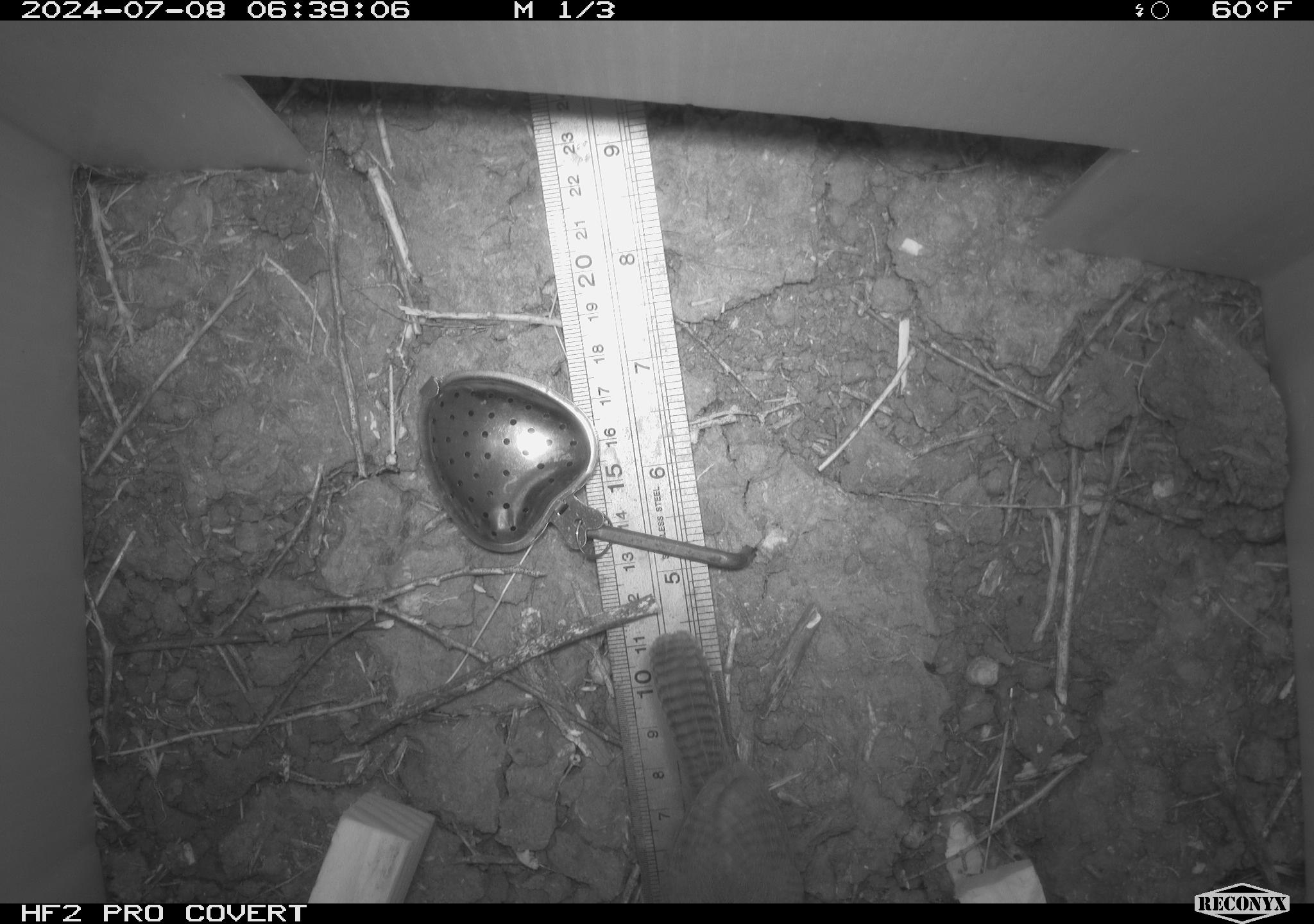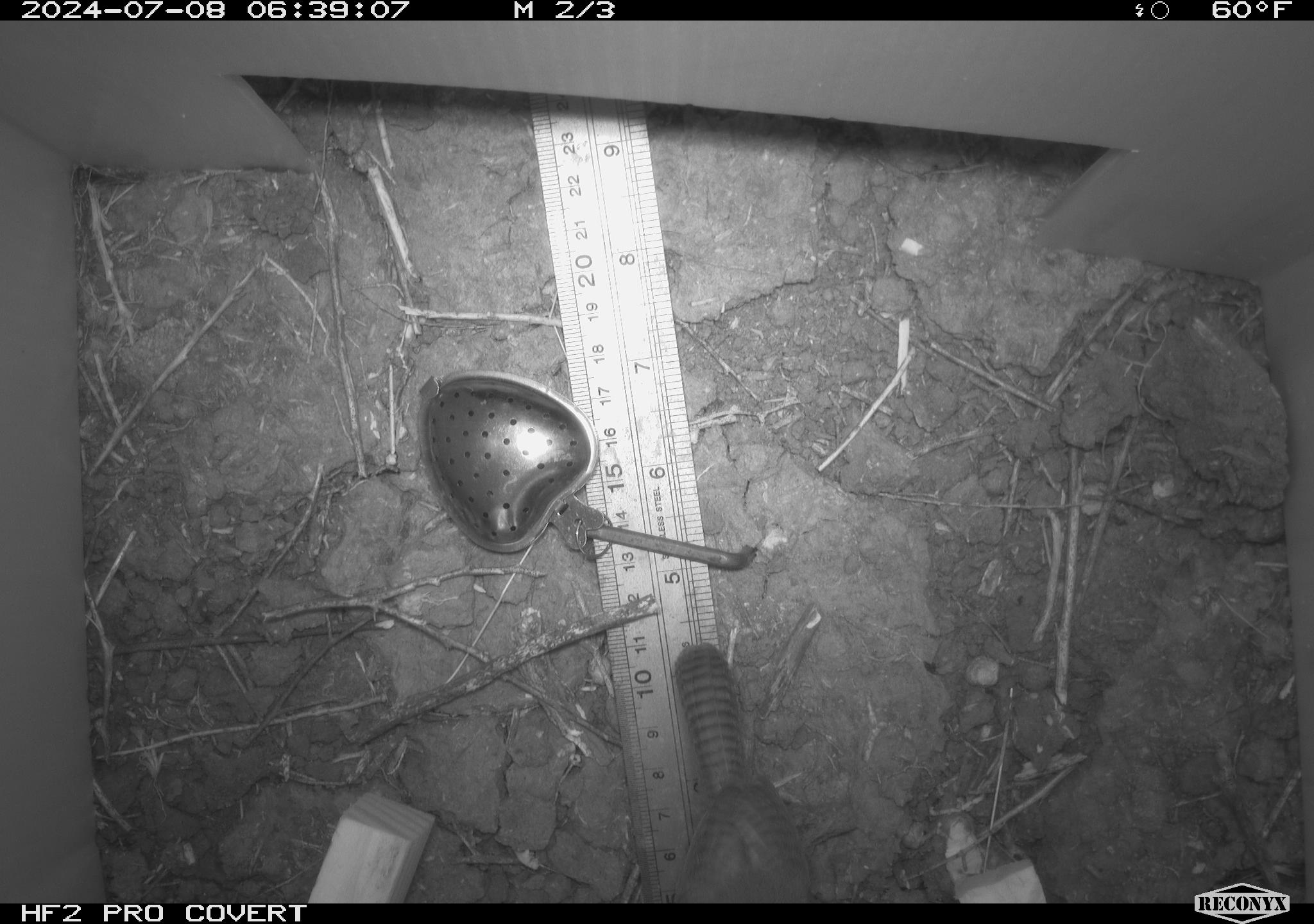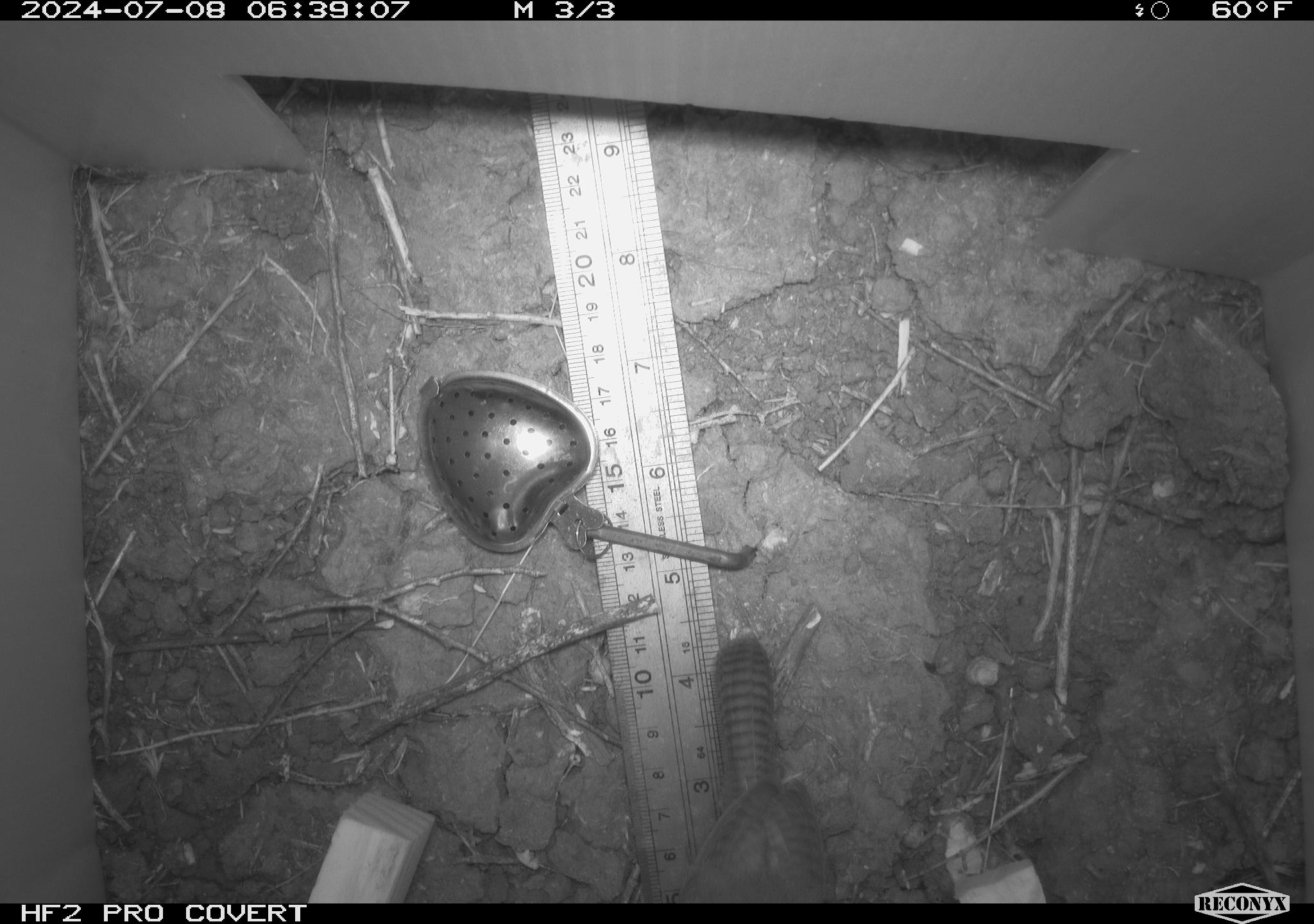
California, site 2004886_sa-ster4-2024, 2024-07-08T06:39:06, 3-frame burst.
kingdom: Animalia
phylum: Chordata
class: Aves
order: Passeriformes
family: Troglodytidae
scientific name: Troglodytidae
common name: wren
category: troglodytidae family